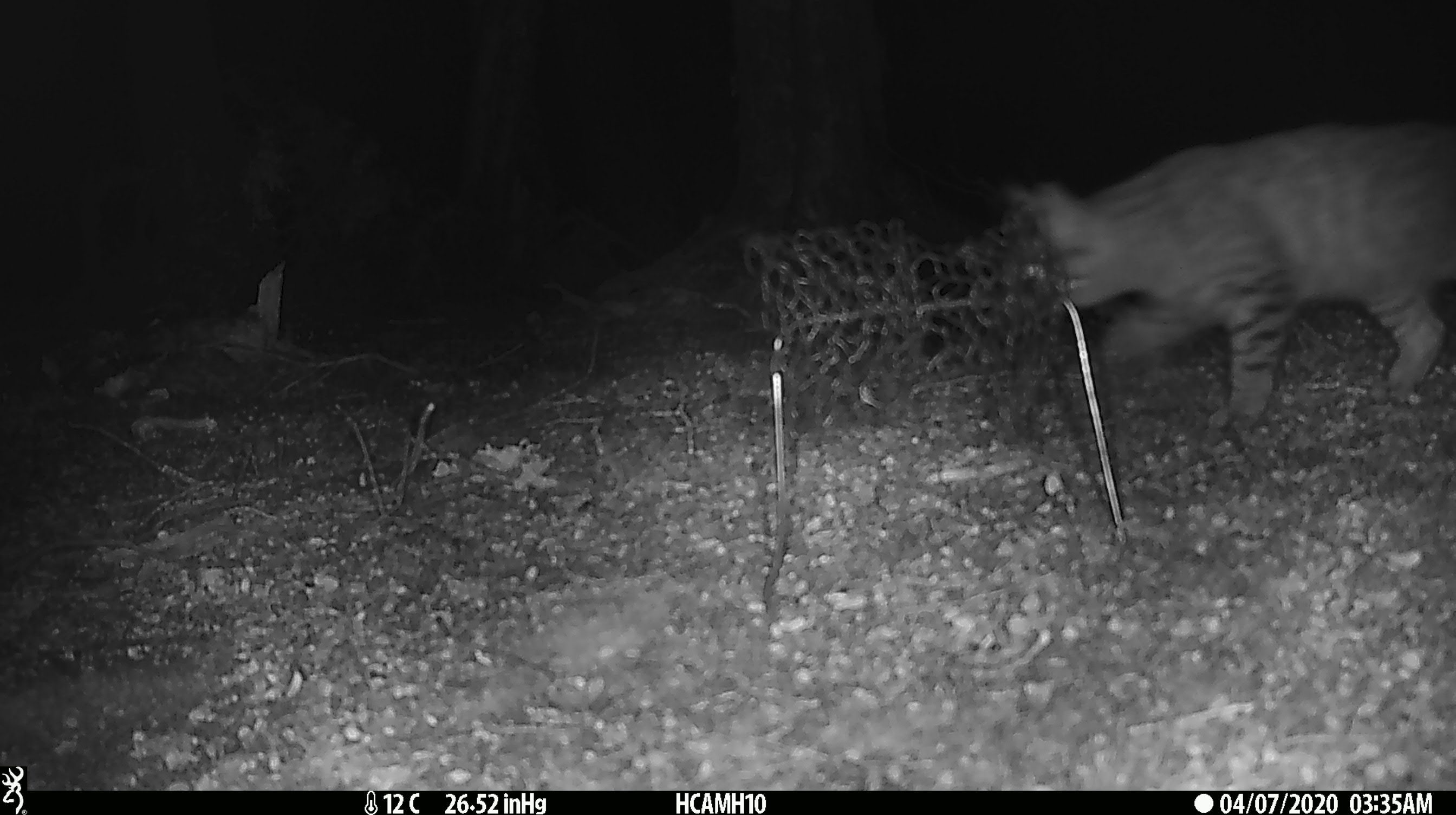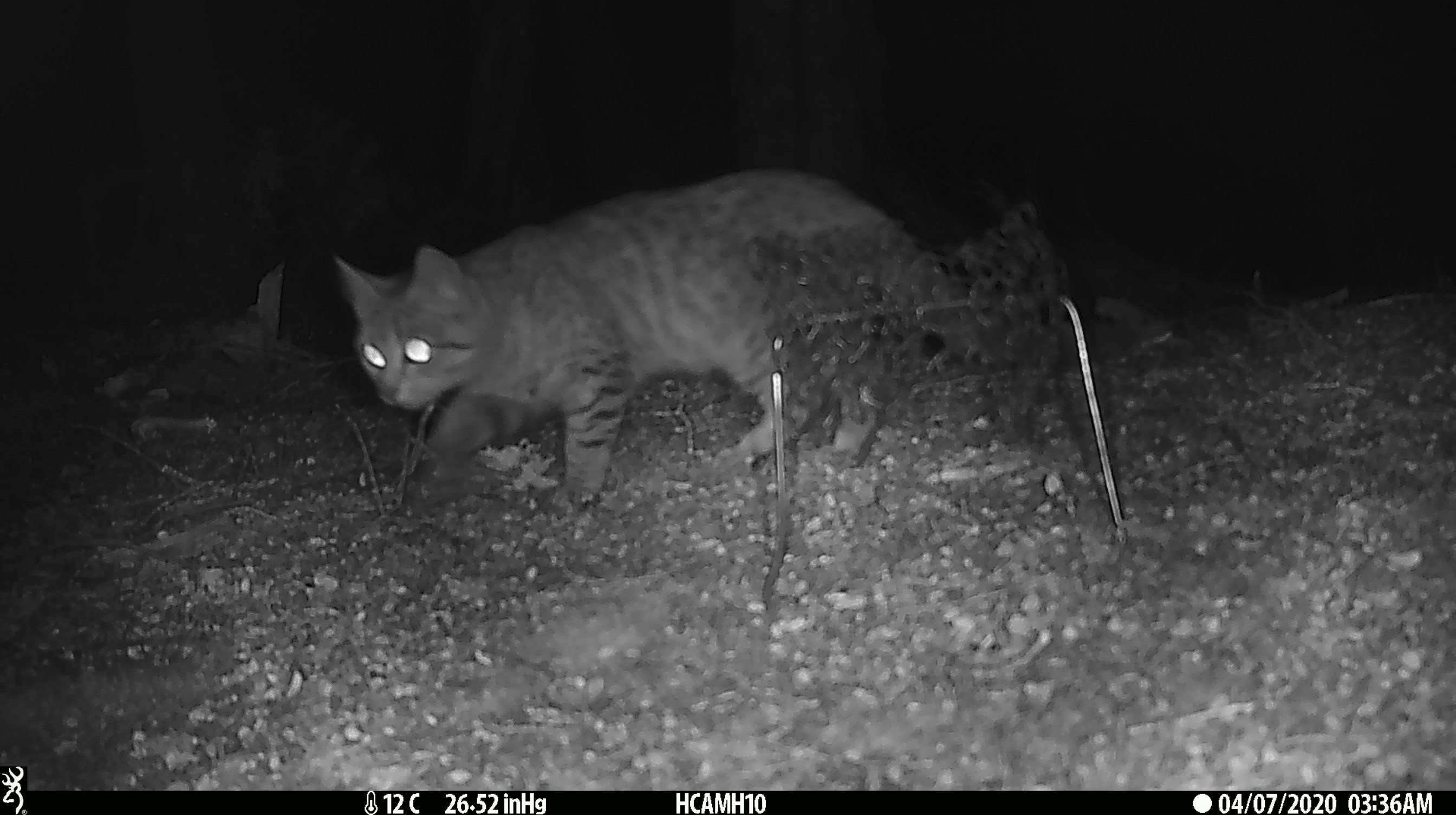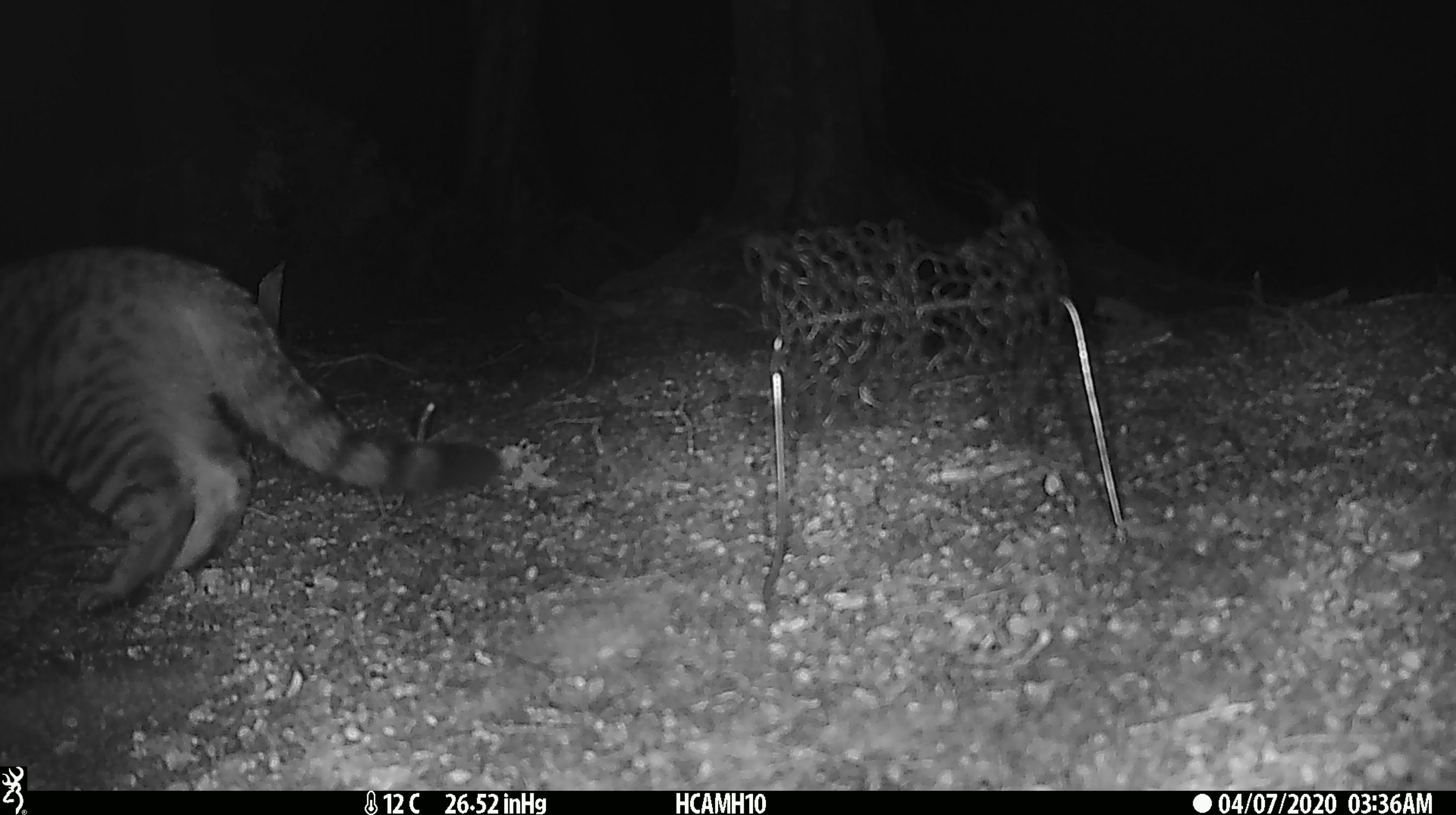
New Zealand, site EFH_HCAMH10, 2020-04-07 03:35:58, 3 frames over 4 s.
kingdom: Animalia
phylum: Chordata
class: Mammalia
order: Carnivora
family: Felidae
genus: Felis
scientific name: Felis catus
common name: domestic cat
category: cat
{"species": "cat (domestic cat) (Felis catus)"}